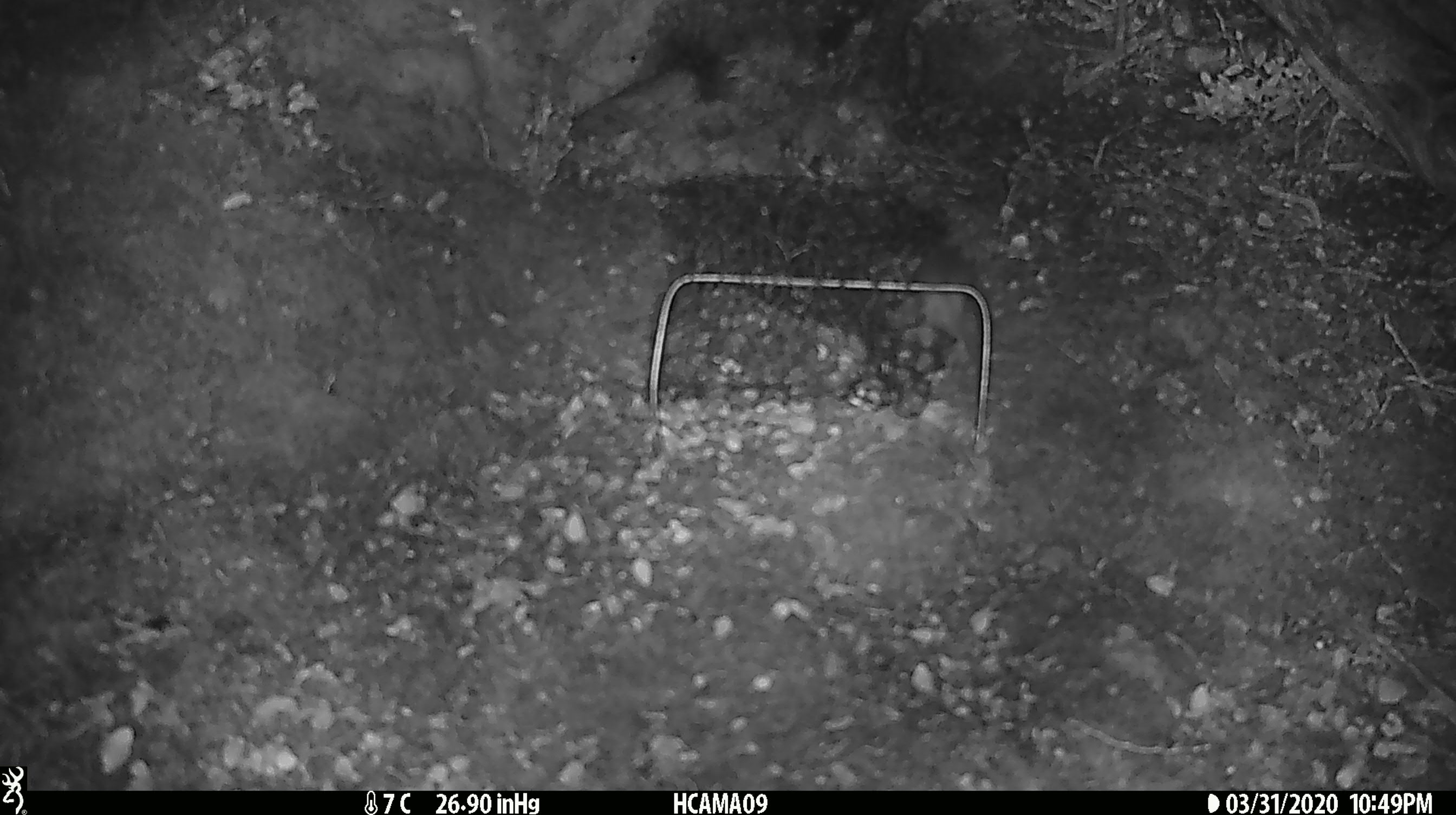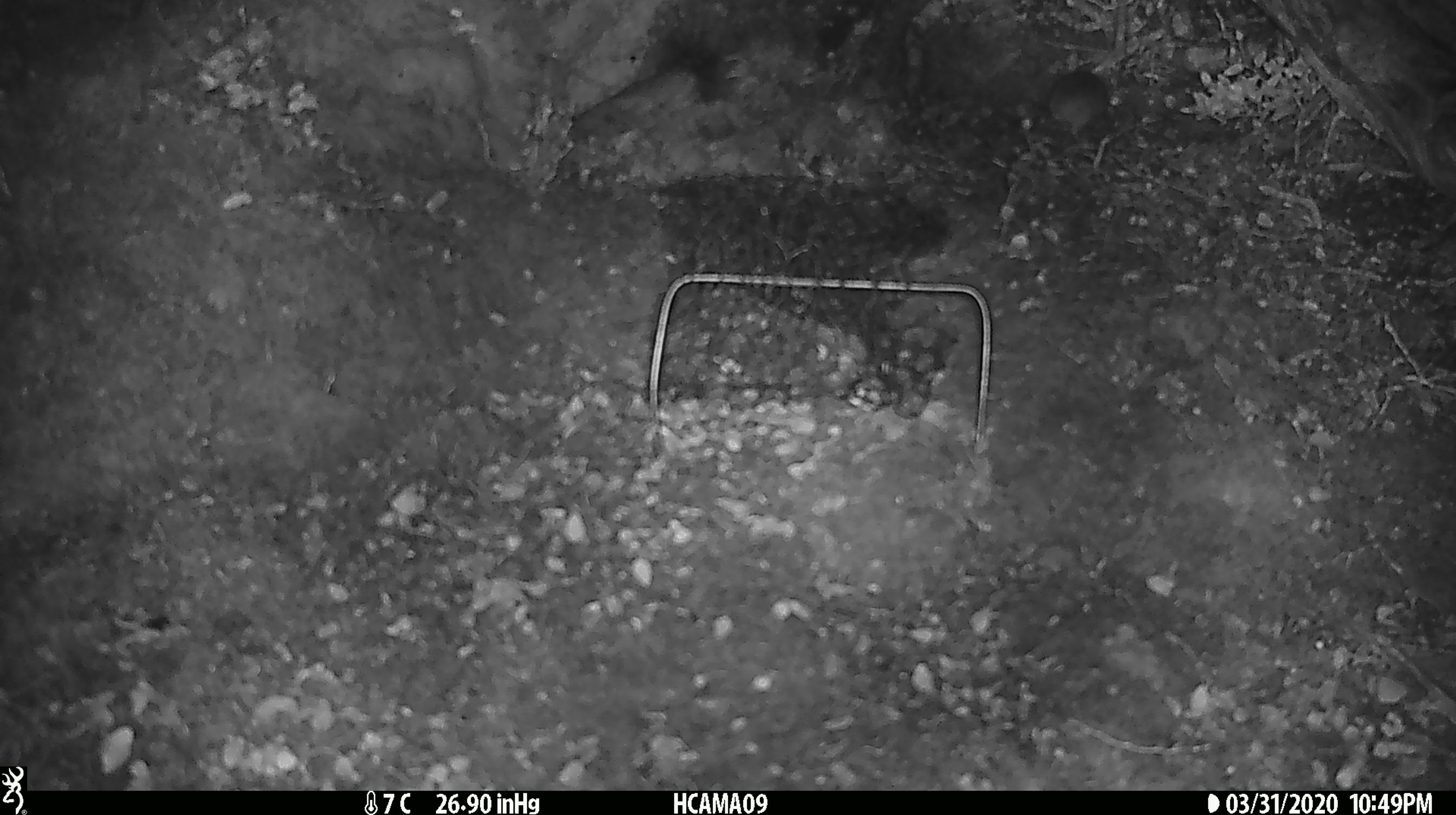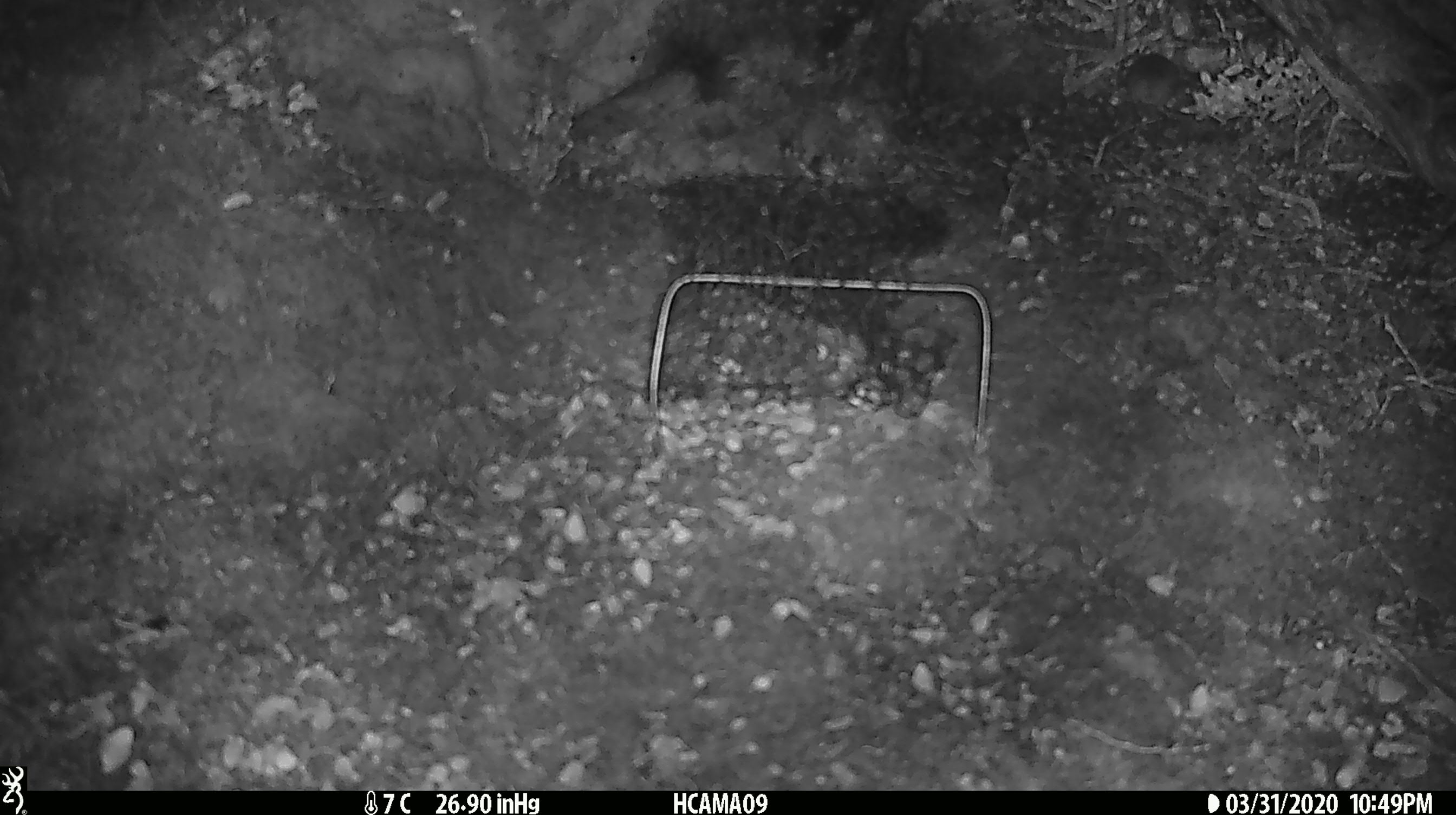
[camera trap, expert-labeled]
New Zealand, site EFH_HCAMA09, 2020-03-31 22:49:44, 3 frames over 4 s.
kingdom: Animalia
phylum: Chordata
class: Mammalia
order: Rodentia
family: Muridae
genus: Mus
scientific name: Mus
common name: mouse